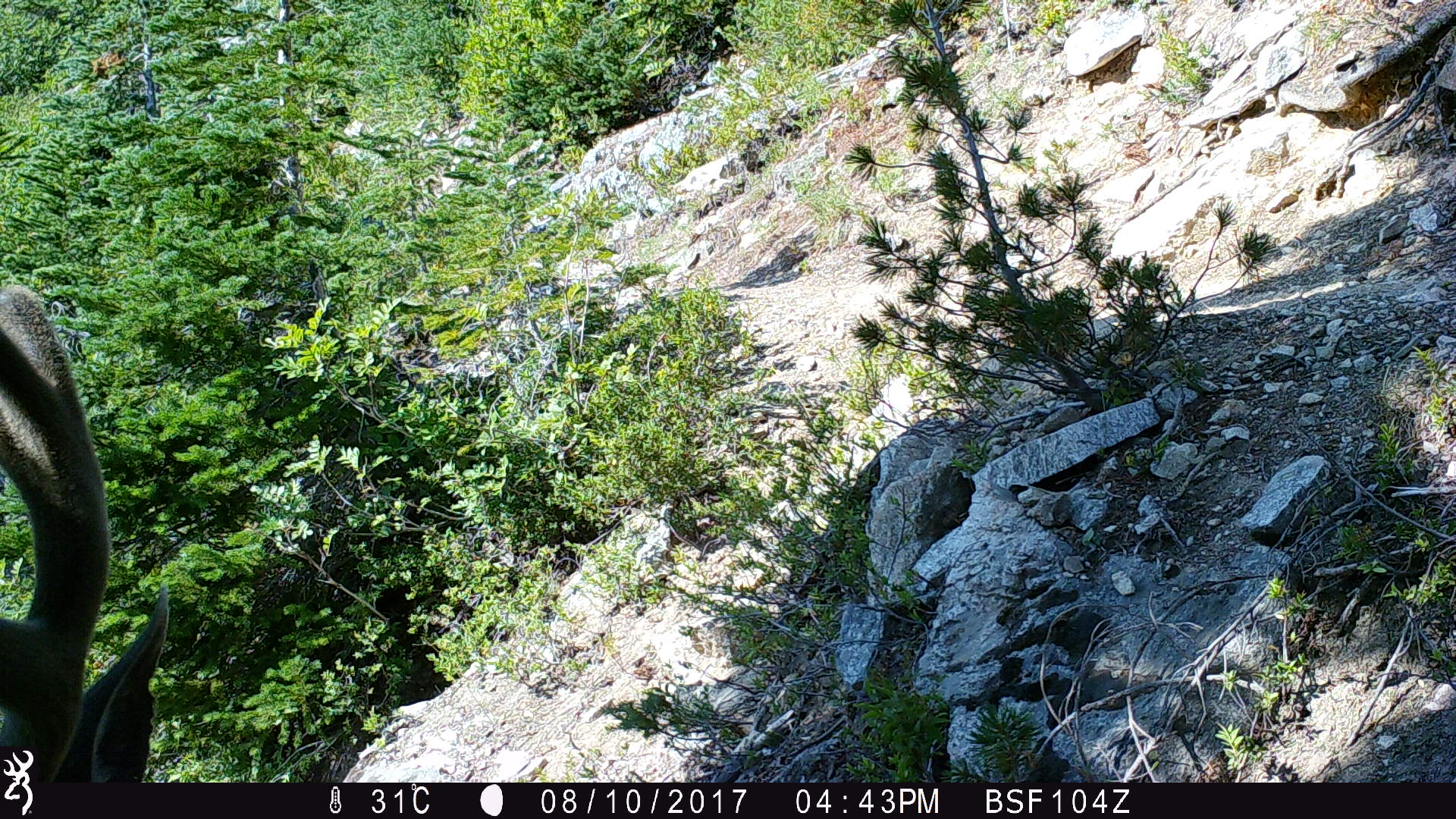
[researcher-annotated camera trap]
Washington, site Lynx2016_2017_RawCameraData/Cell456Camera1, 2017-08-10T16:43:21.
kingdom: Animalia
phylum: Chordata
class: Mammalia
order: Artiodactyla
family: Cervidae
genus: Odocoileus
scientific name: Odocoileus hemionus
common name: mule deer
Odocoileus hemionus (mule deer). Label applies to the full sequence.